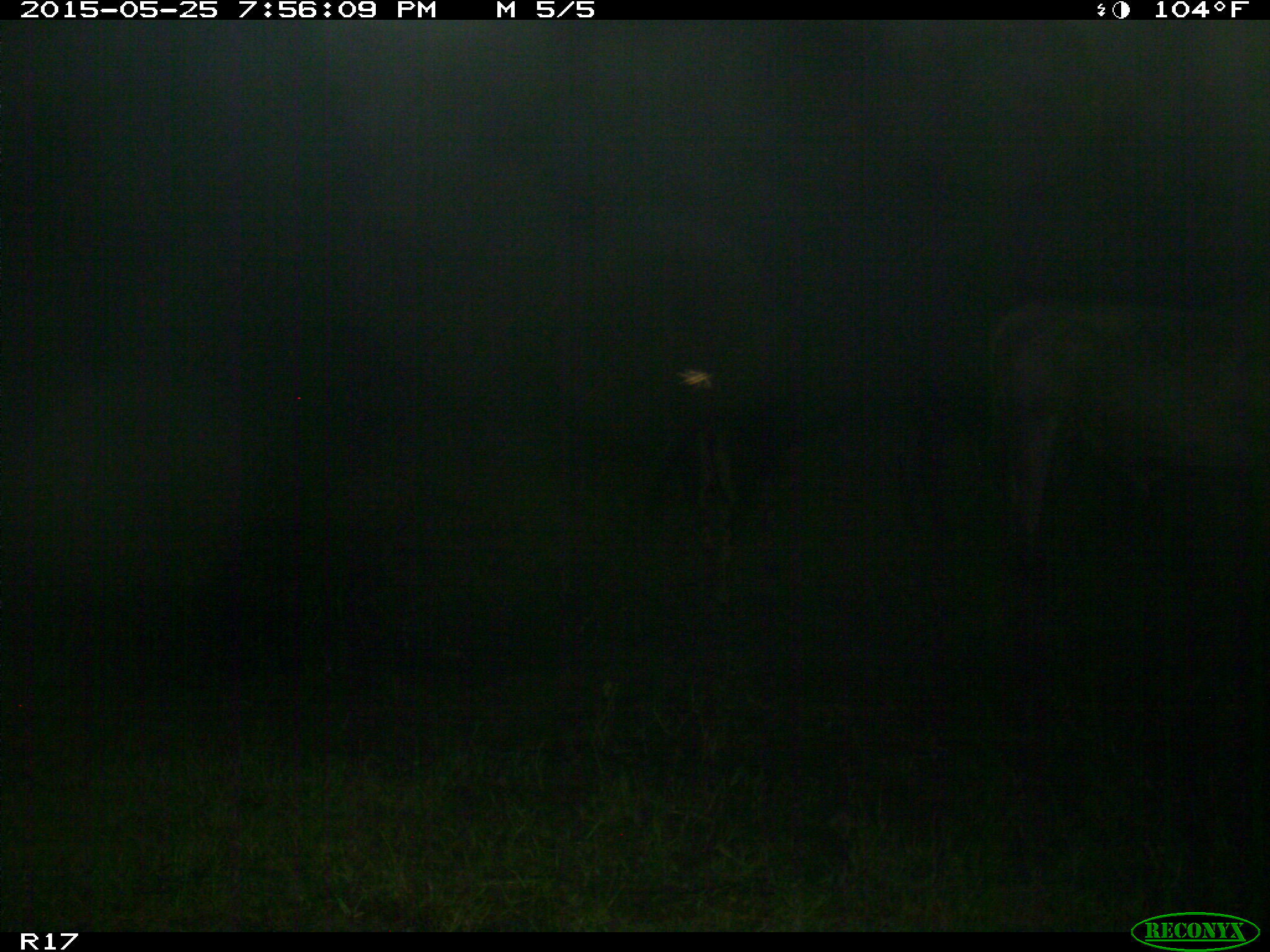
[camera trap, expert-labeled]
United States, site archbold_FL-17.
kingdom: Animalia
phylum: Chordata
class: Mammalia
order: Artiodactyla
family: Bovidae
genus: Bos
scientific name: Bos taurus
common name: domestic cow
Bos taurus (domestic cow).